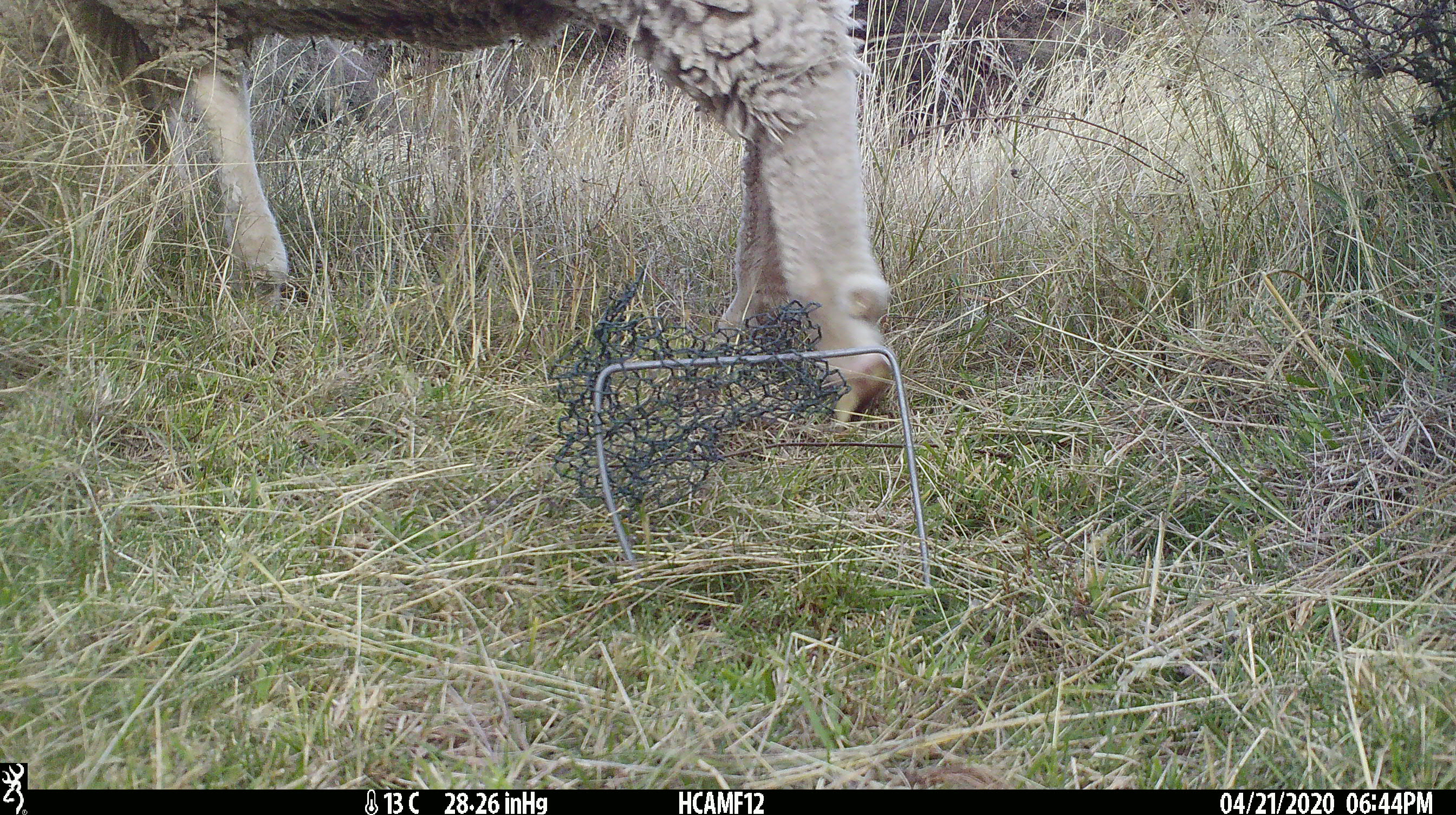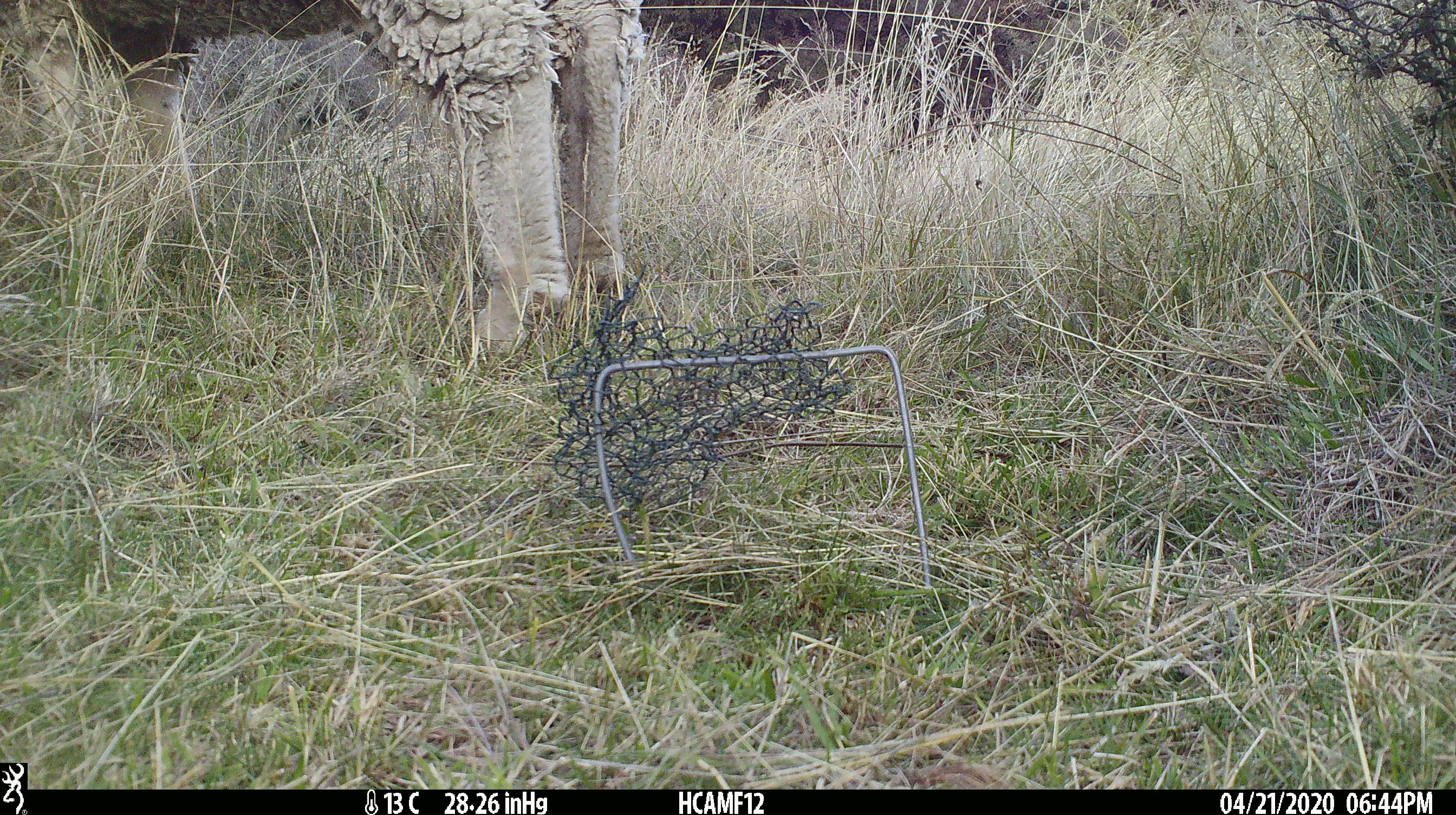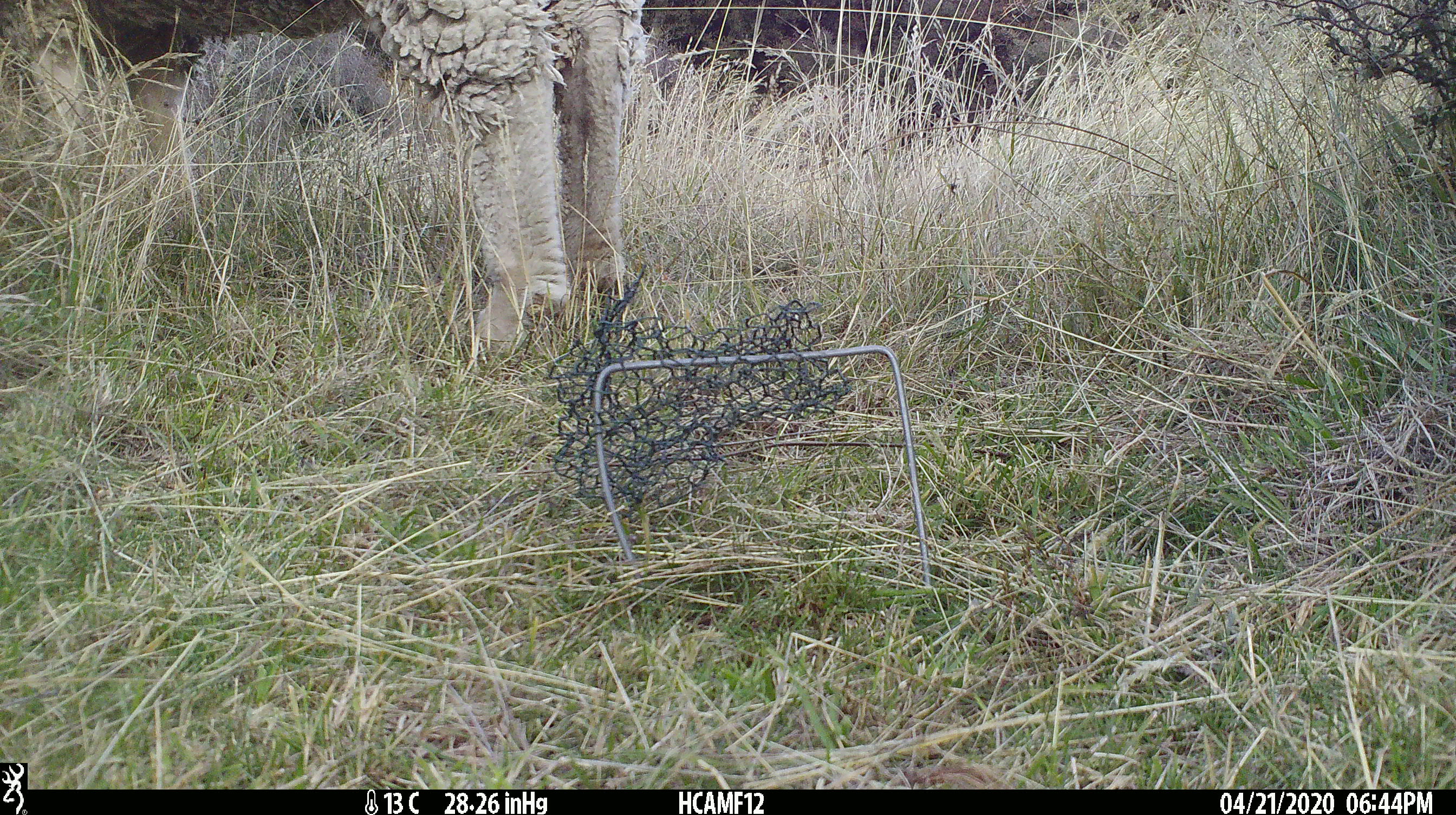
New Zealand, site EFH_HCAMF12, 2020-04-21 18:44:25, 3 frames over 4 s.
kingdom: Animalia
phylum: Chordata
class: Mammalia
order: Artiodactyla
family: Bovidae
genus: Ovis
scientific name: Ovis aries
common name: domestic sheep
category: sheep